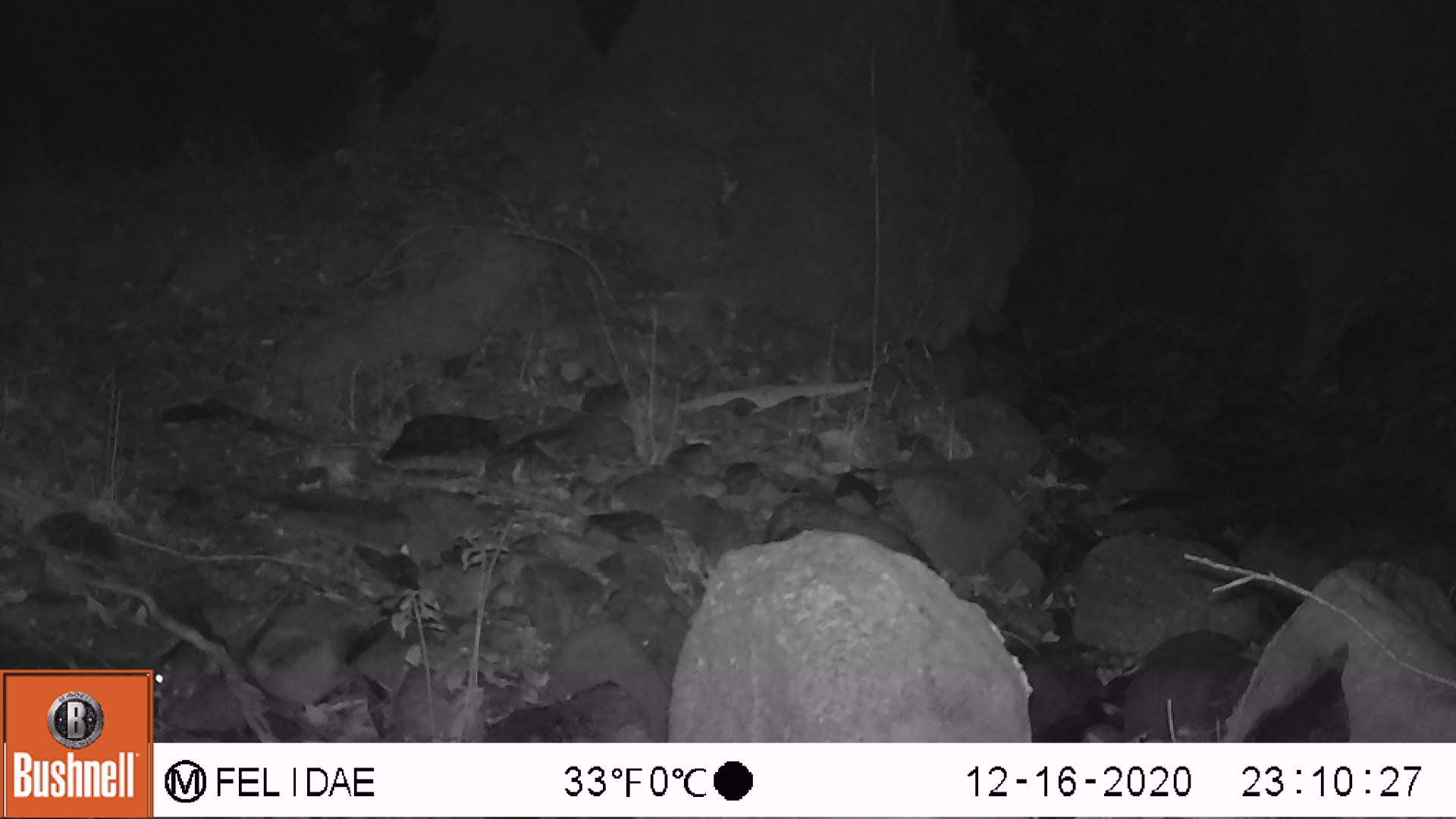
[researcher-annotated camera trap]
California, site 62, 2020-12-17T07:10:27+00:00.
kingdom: Animalia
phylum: Chordata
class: Mammalia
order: Rodentia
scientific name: Rodentia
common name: mouse or rat